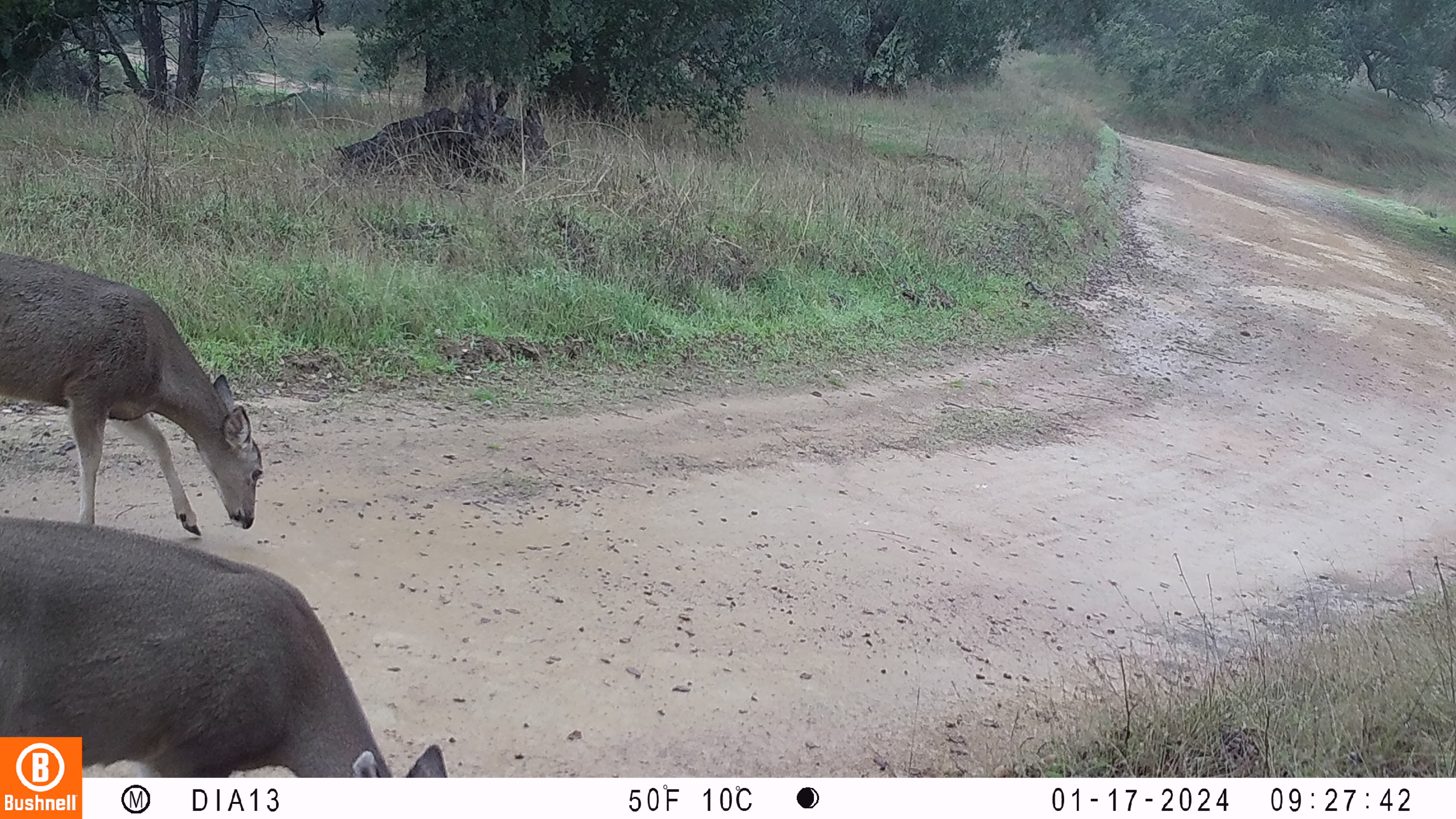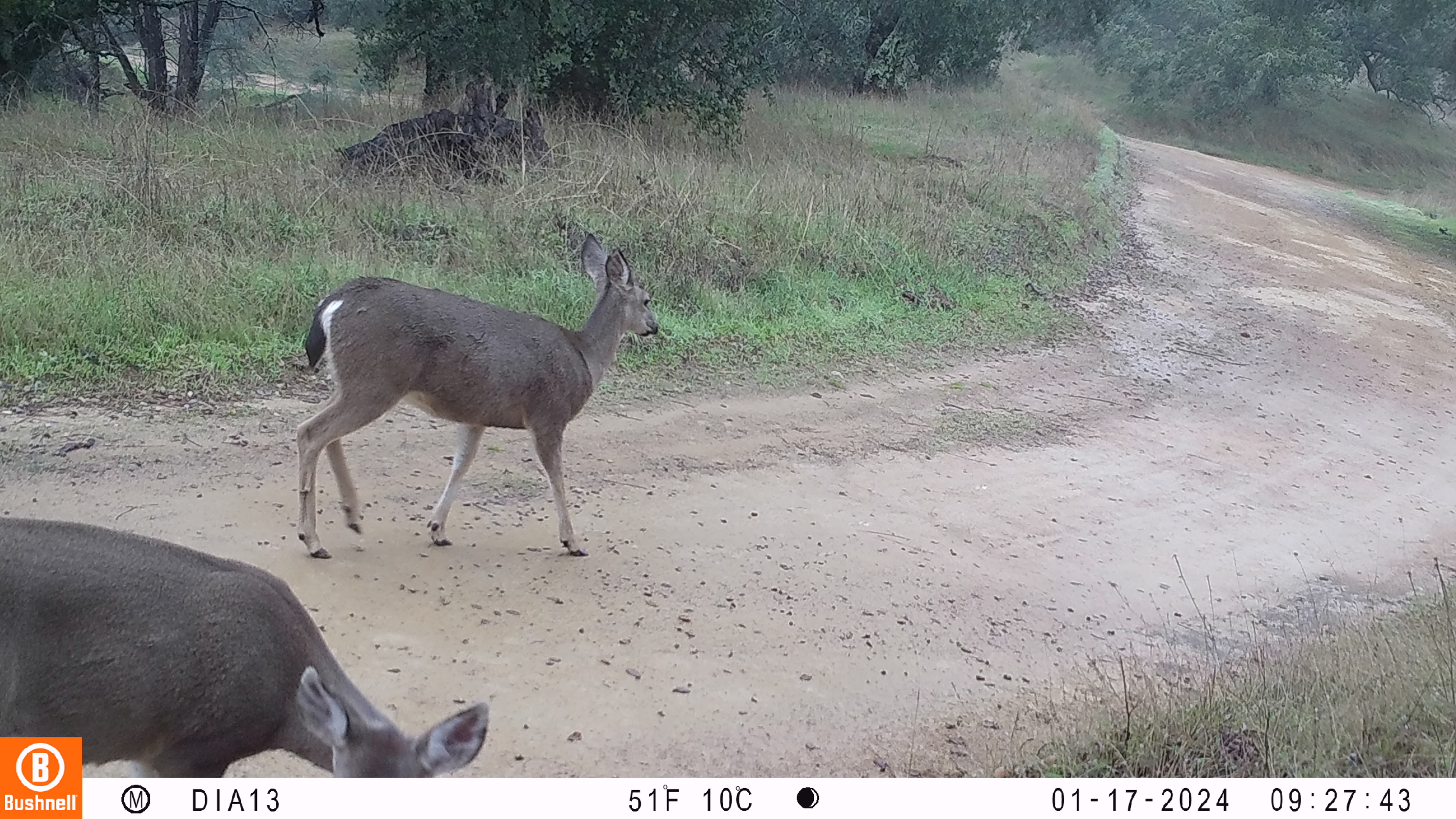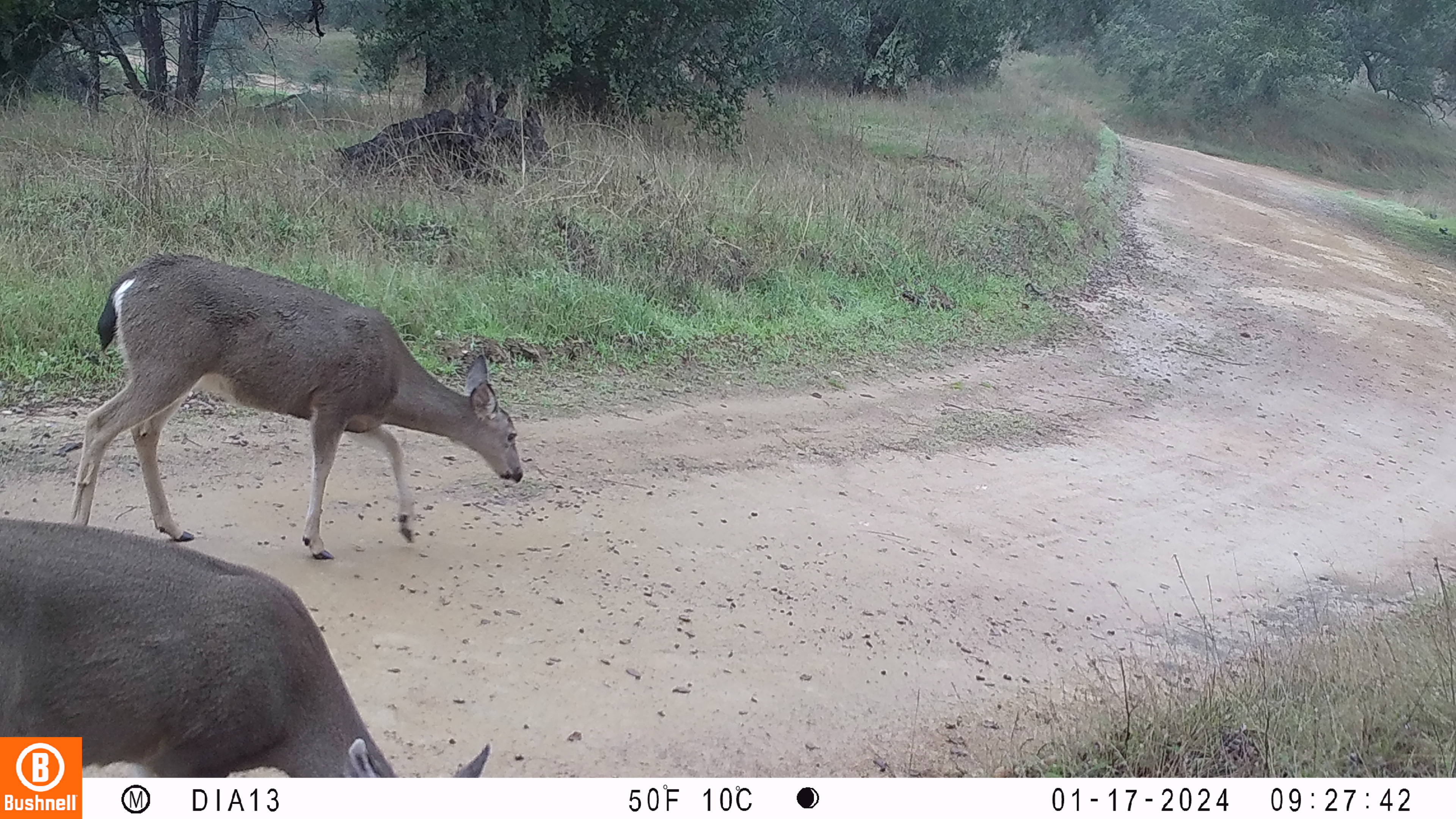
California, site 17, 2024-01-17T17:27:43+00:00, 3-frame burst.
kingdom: Animalia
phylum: Chordata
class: Mammalia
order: Artiodactyla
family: Cervidae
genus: Odocoileus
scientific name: Odocoileus hemionus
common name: mule deer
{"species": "mule deer (Odocoileus hemionus)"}